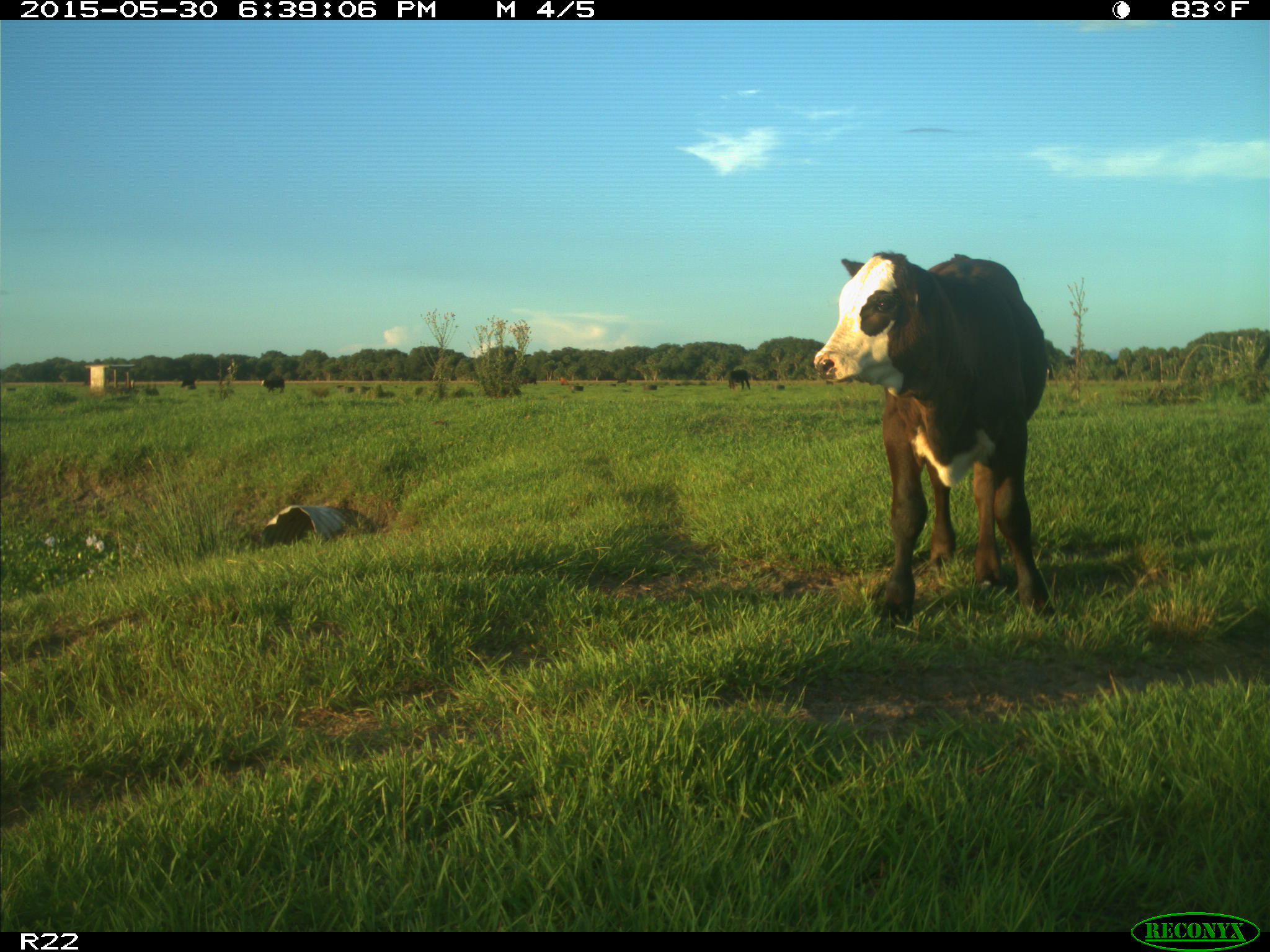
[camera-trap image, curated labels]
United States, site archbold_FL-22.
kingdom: Animalia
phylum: Chordata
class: Mammalia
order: Artiodactyla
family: Bovidae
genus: Bos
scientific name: Bos taurus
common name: domestic cow